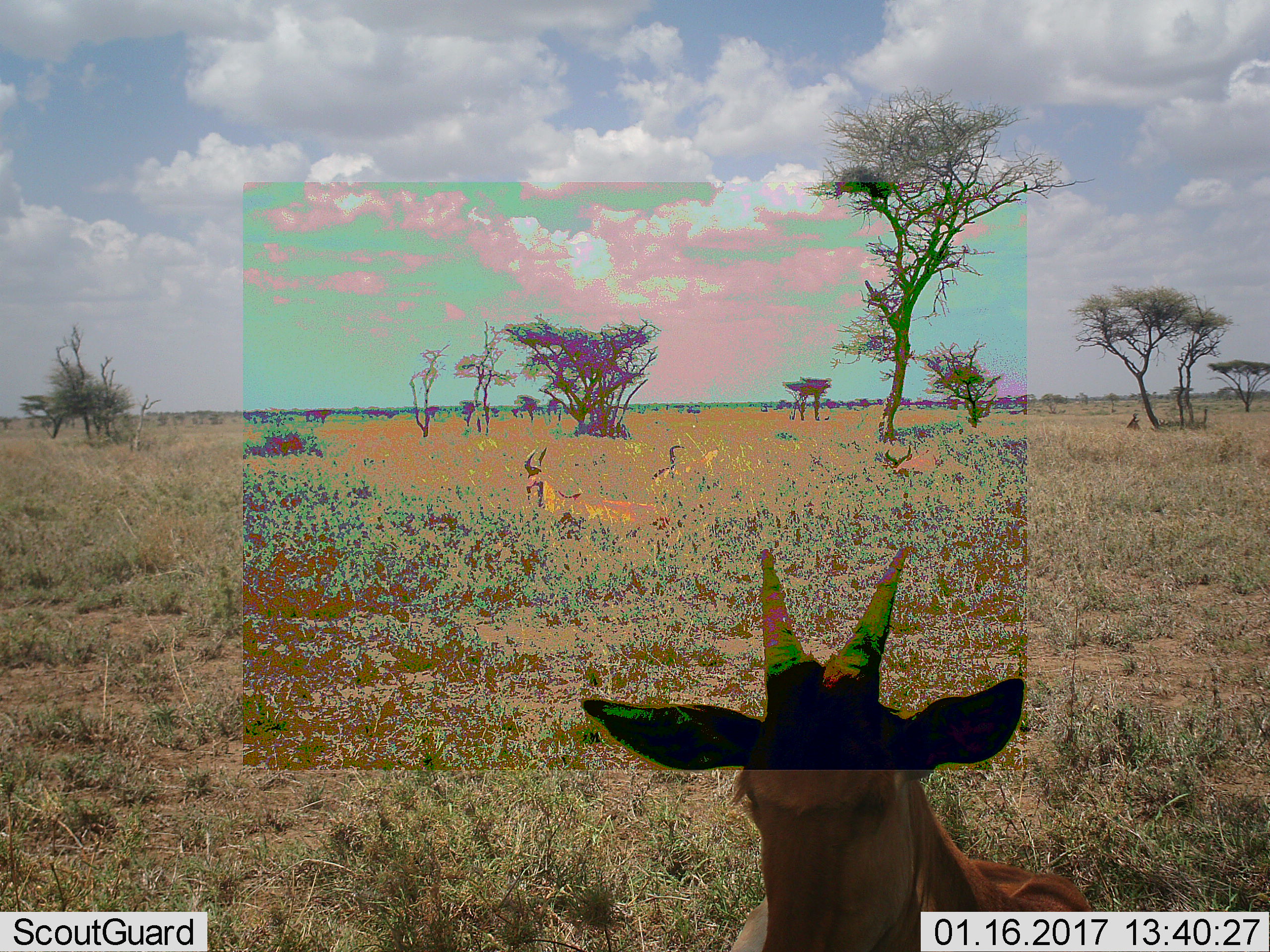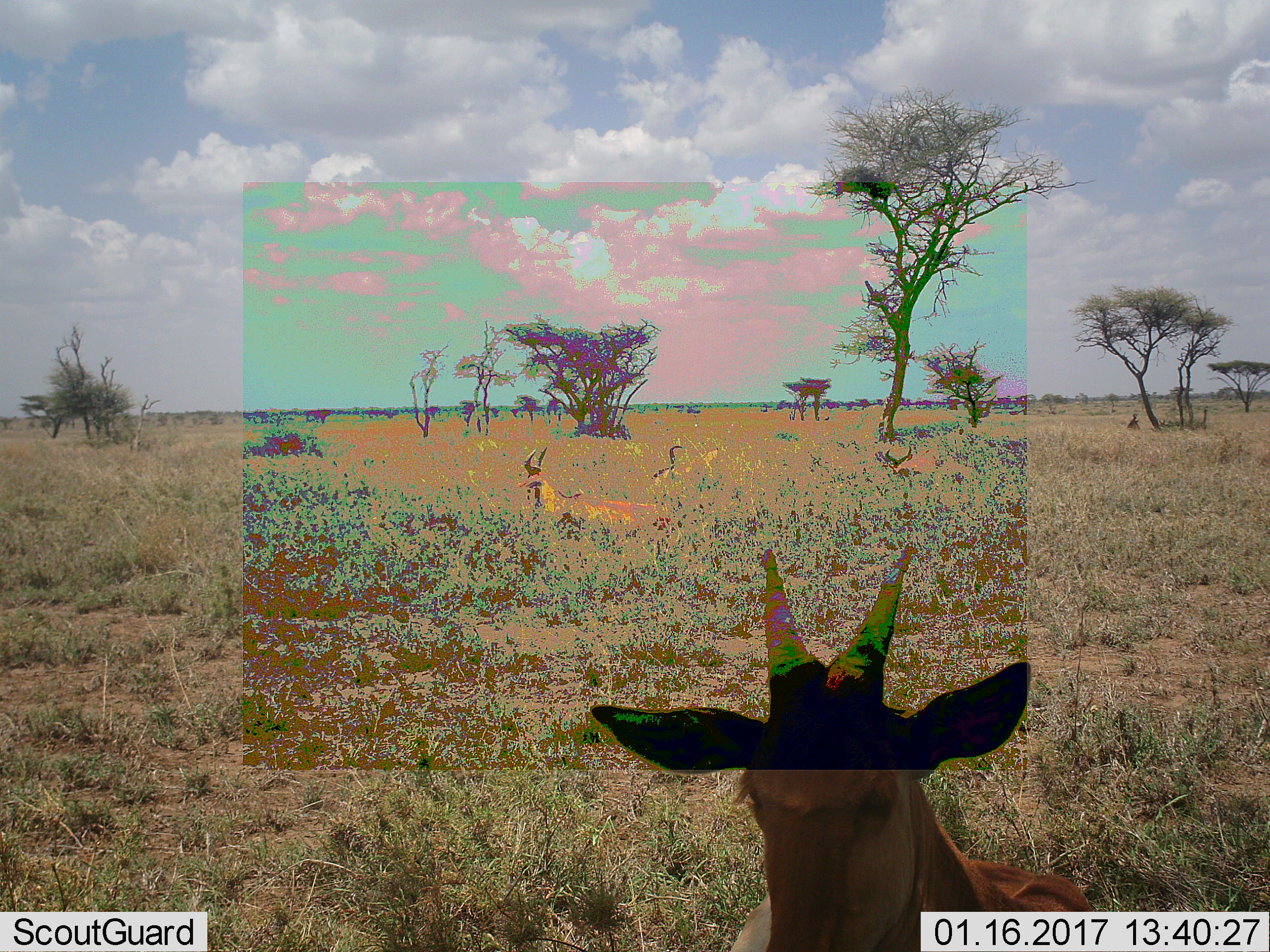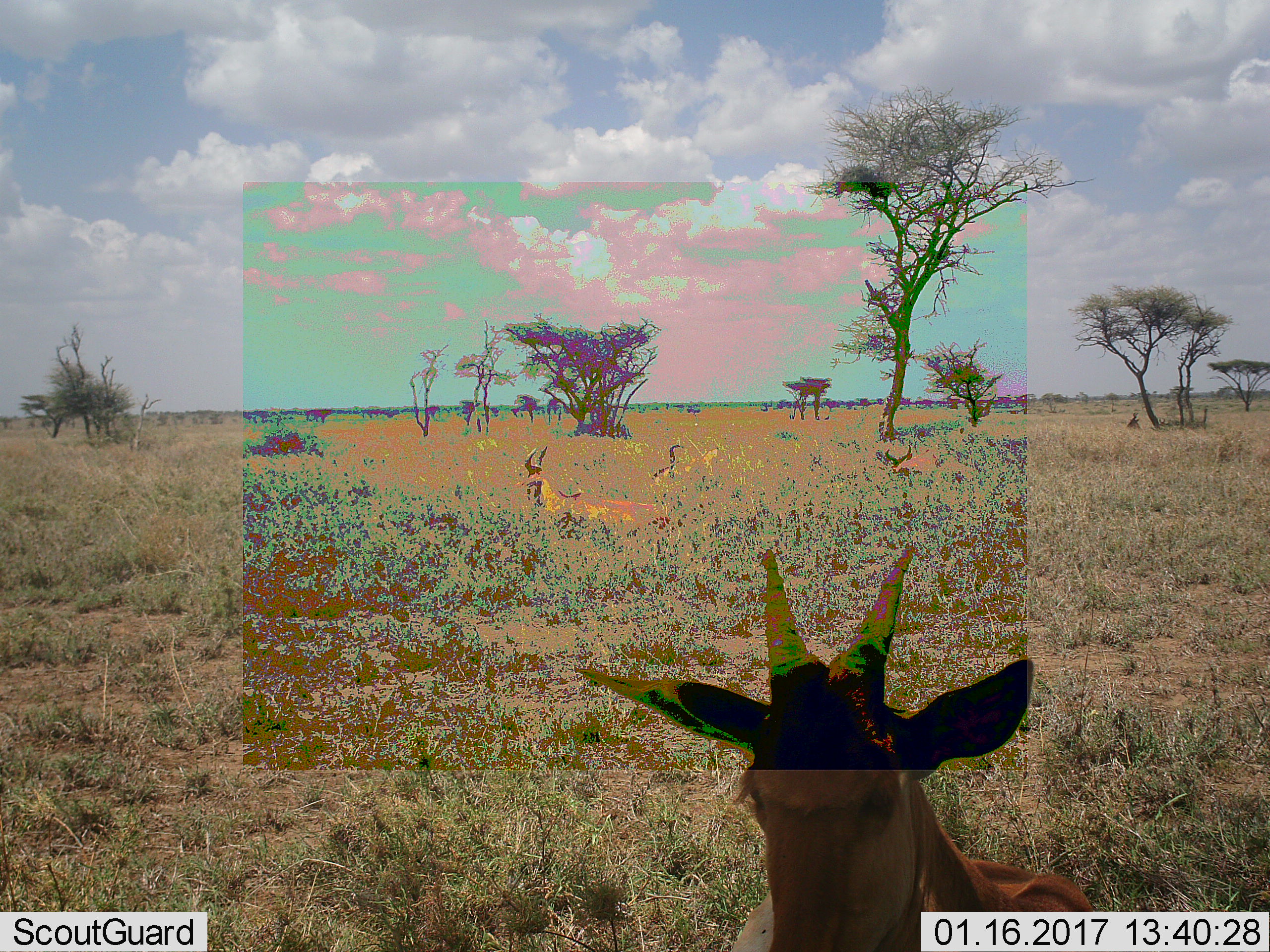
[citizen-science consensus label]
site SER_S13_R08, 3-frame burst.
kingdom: Animalia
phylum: Chordata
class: Mammalia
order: Artiodactyla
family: Bovidae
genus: Alcelaphus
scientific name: Alcelaphus buselaphus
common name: hartebeest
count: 4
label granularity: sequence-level